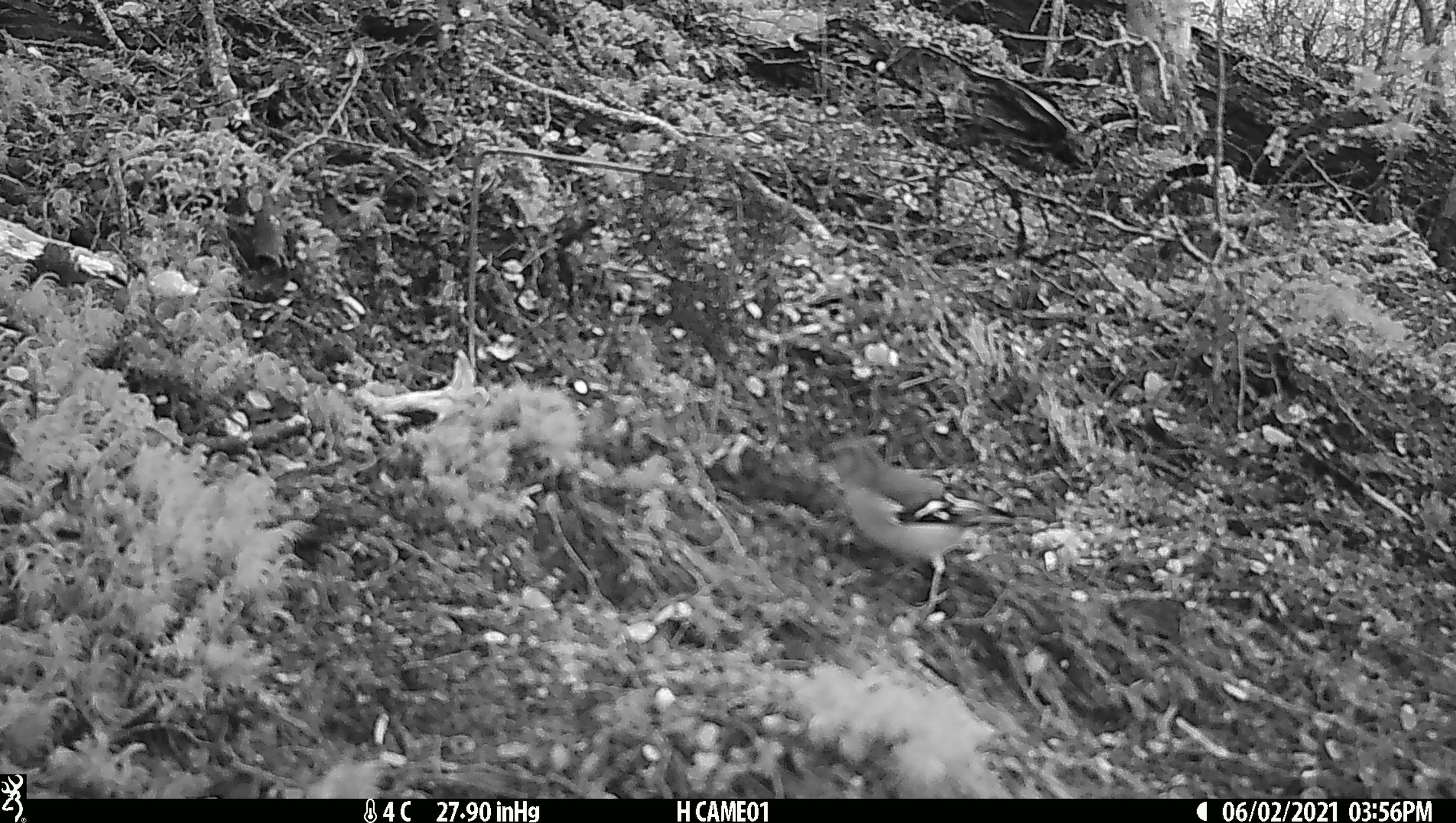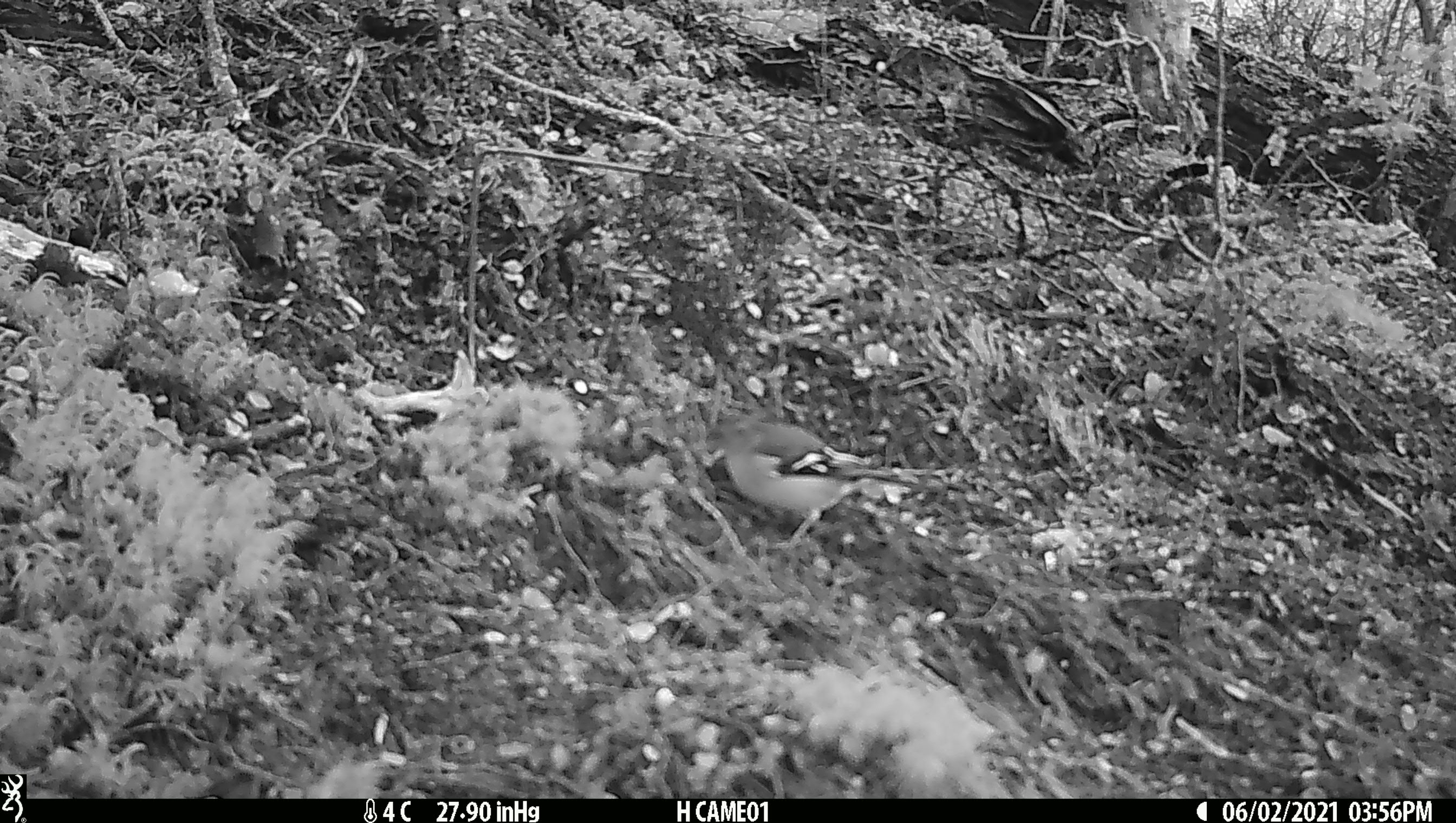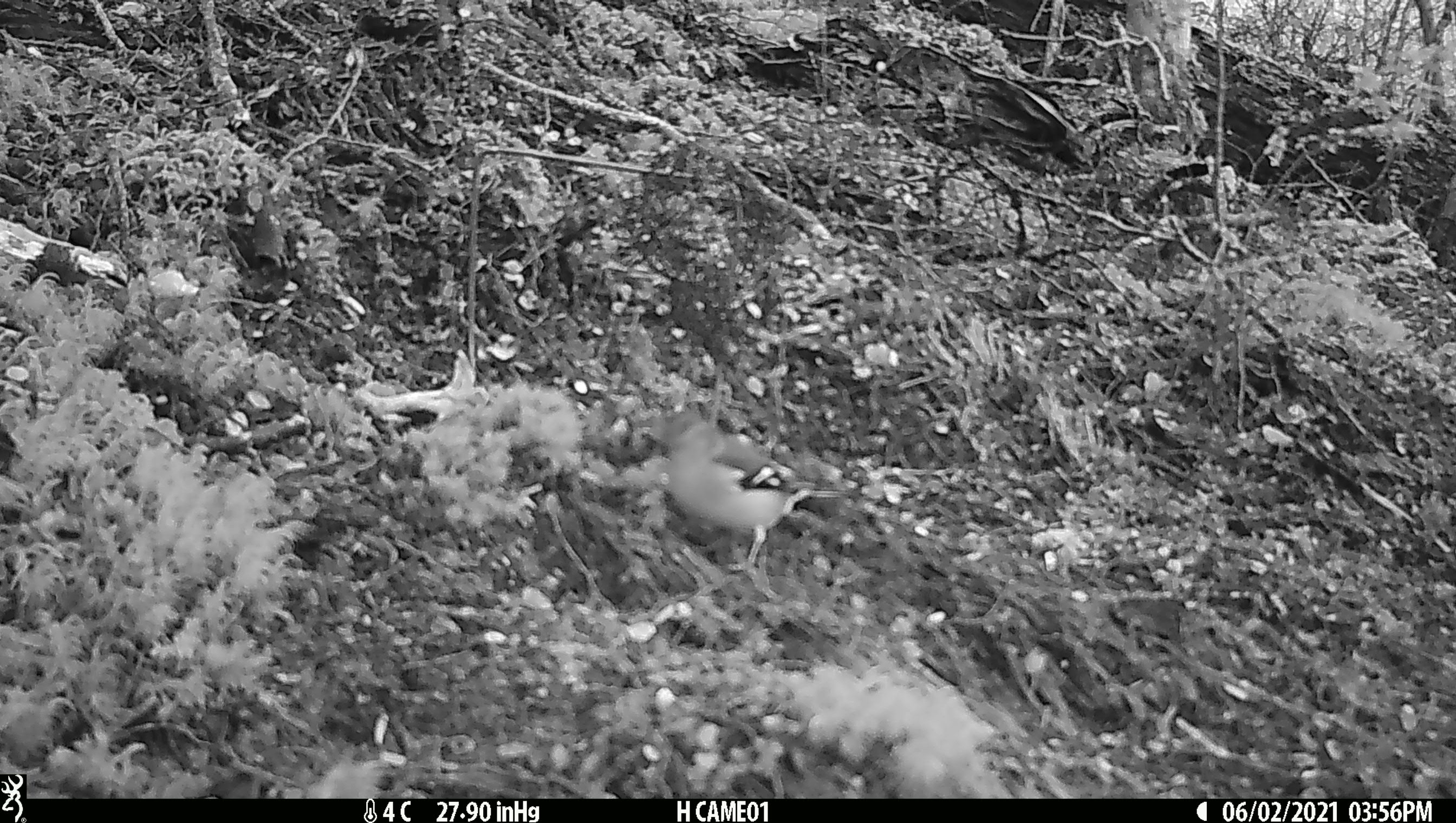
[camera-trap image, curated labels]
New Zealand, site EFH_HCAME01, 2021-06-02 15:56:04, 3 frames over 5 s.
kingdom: Animalia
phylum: Chordata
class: Aves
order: Passeriformes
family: Fringillidae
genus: Fringilla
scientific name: Fringilla coelebs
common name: common chaffinch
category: chaffinch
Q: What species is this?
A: Chaffinch (common chaffinch) (Fringilla coelebs).